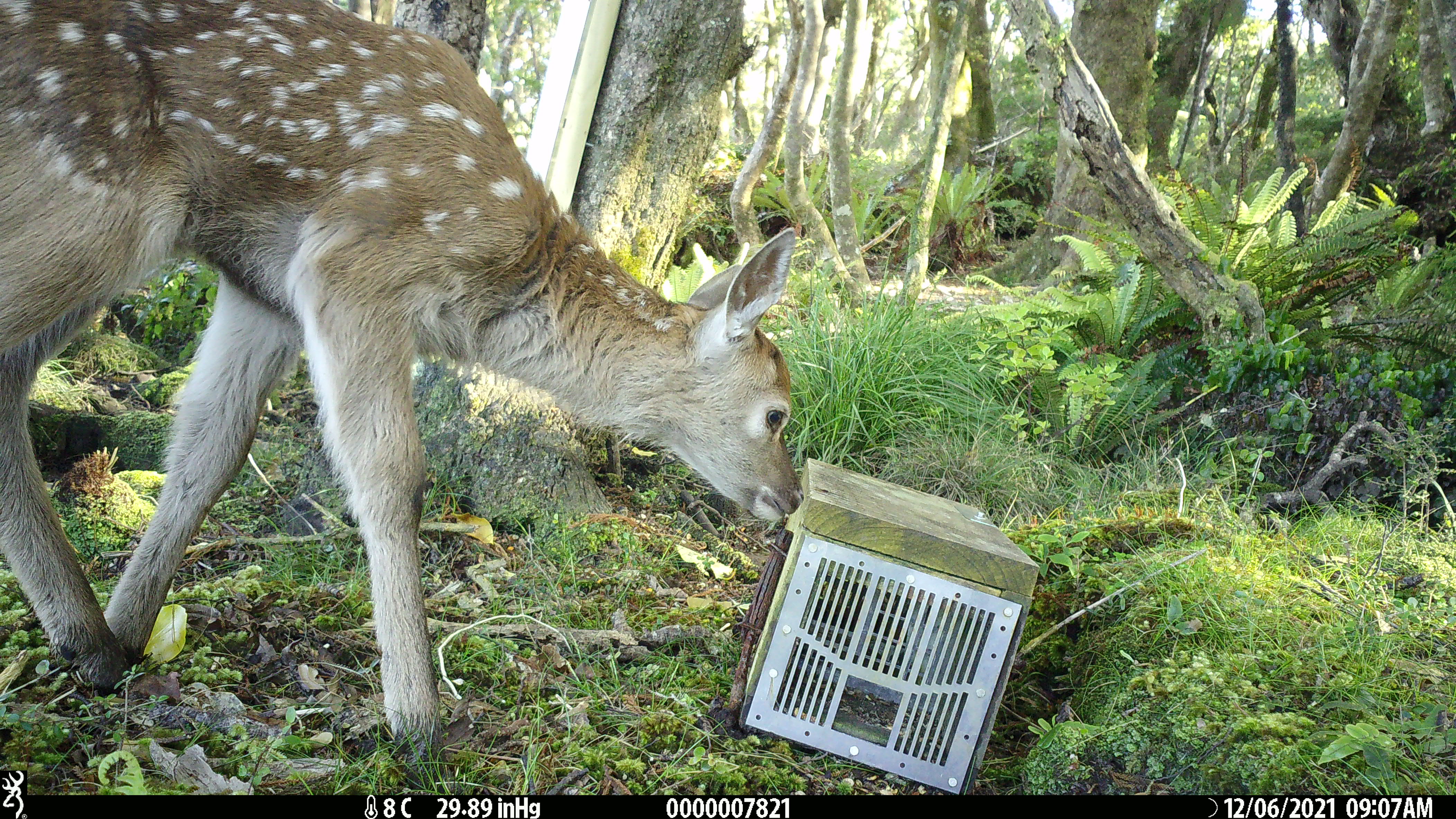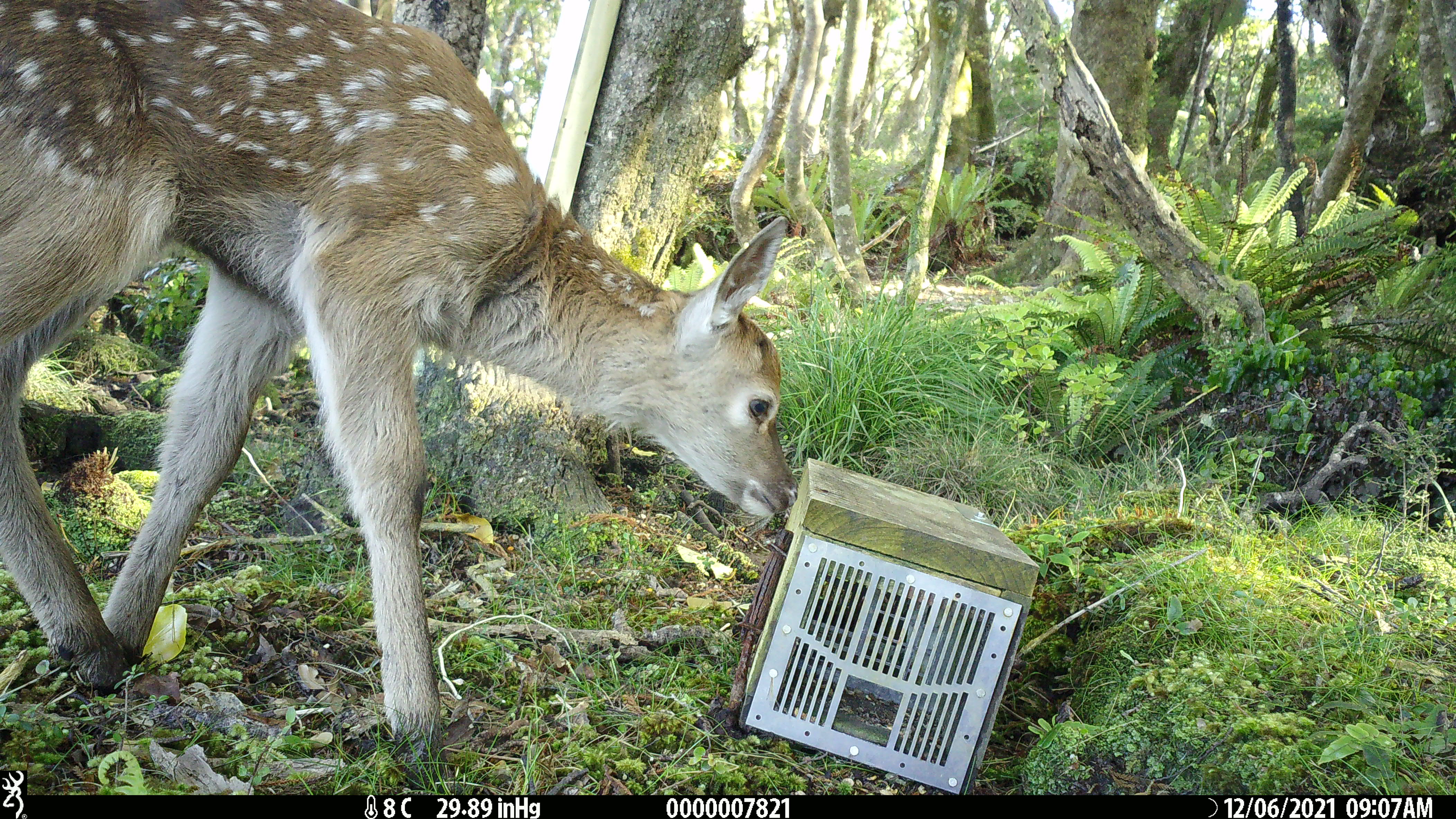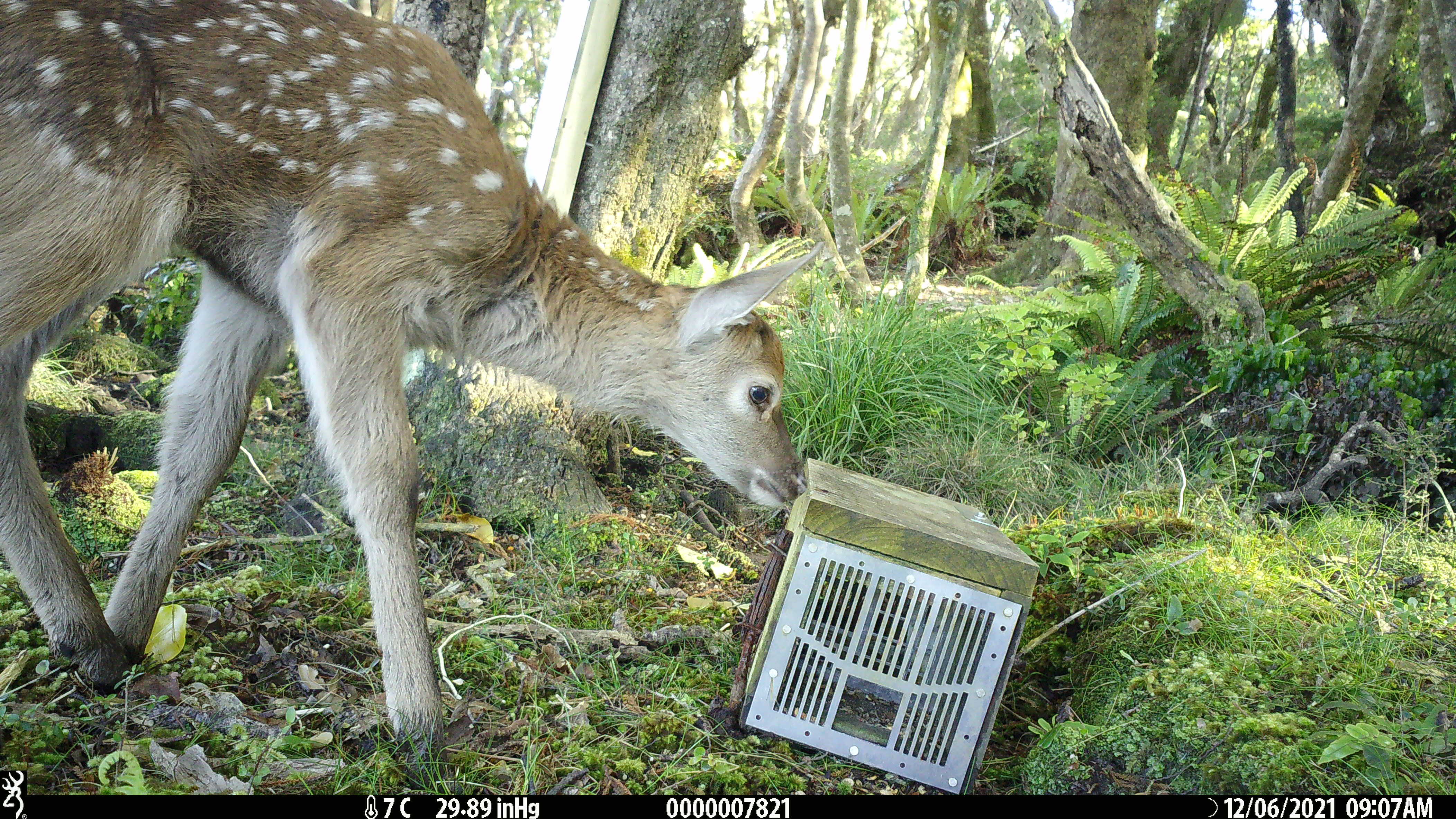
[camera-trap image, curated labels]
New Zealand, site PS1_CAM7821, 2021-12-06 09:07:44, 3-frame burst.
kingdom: Animalia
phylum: Chordata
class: Mammalia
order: Artiodactyla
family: Cervidae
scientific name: Cervidae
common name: deer